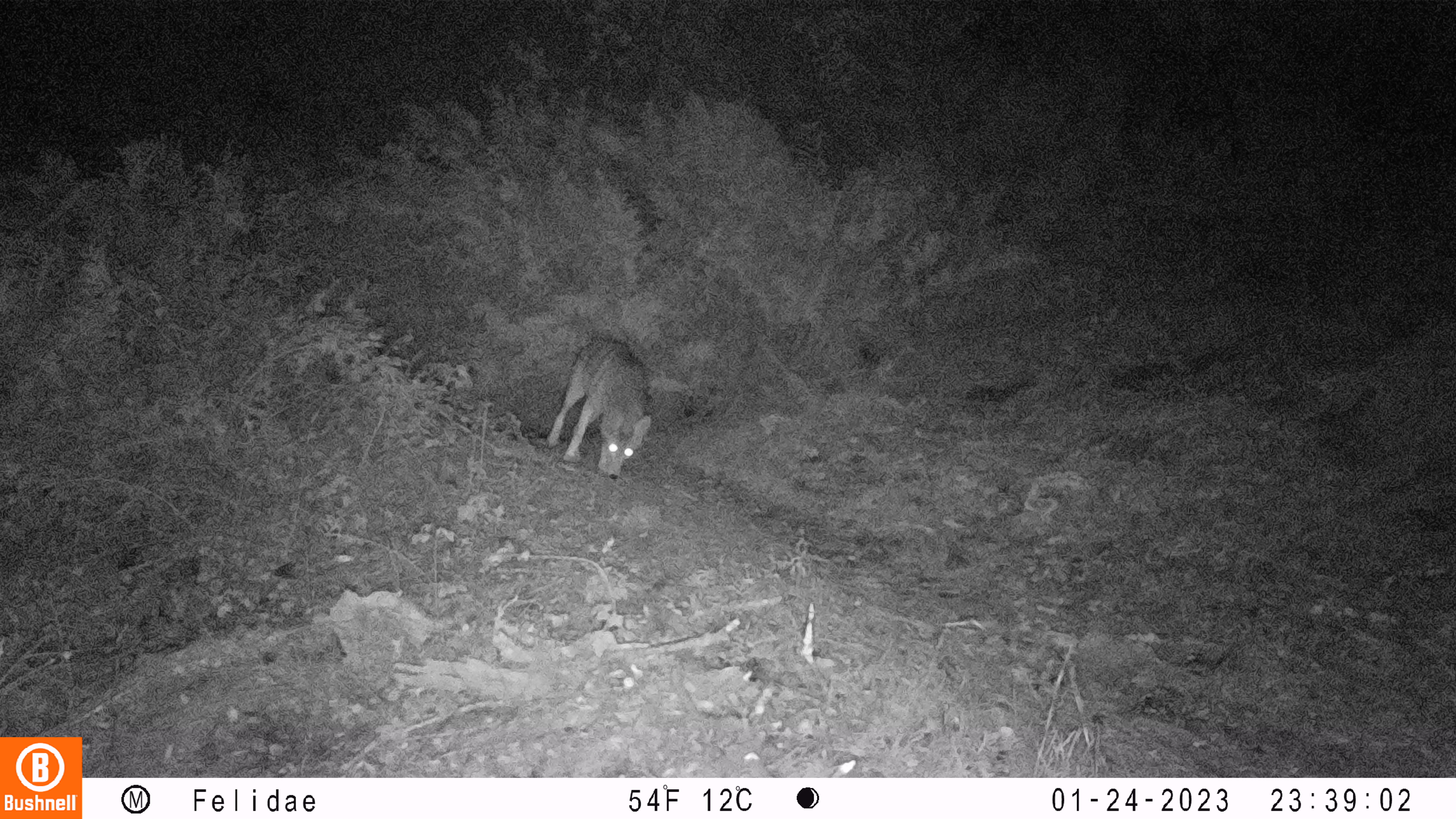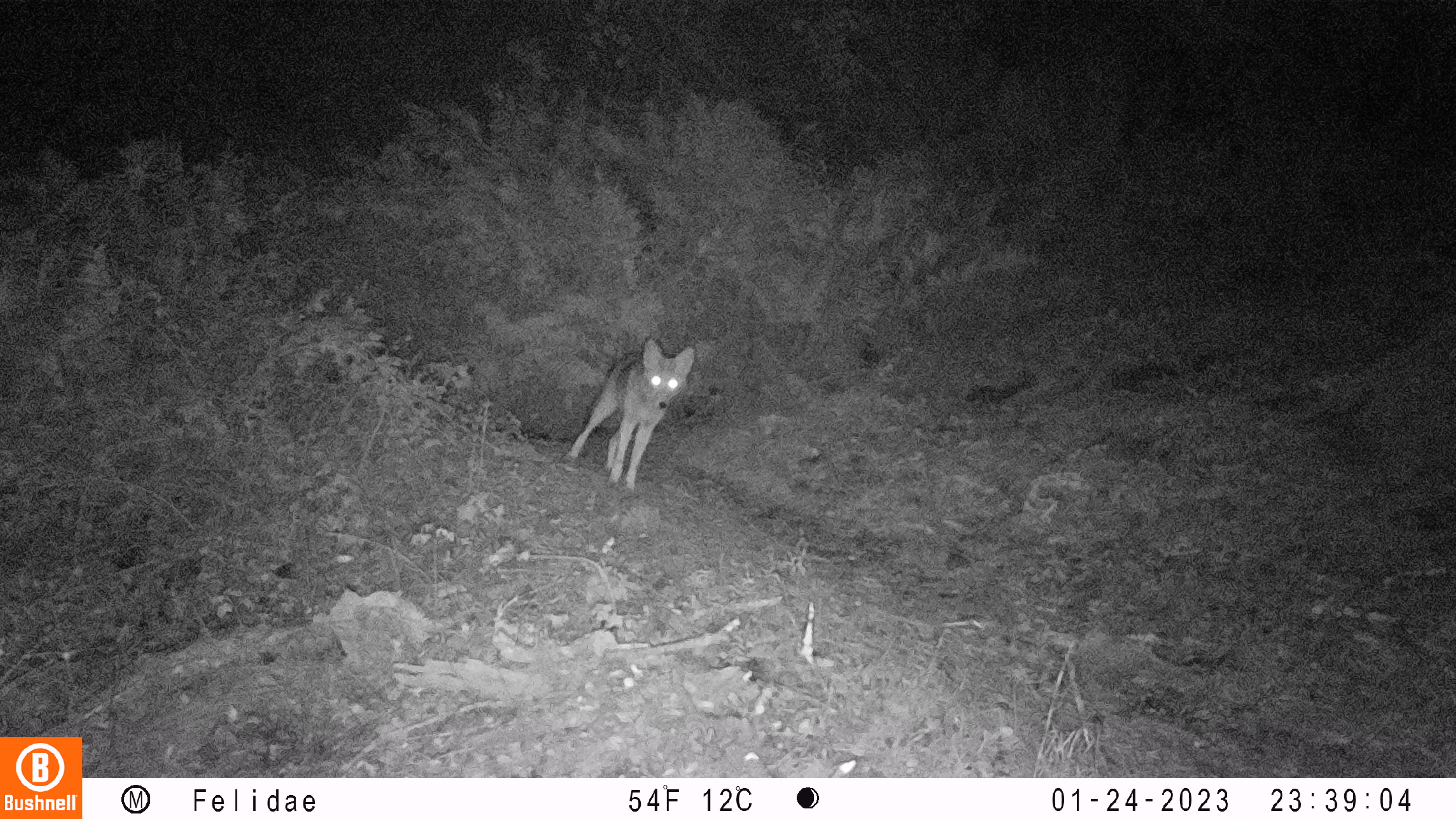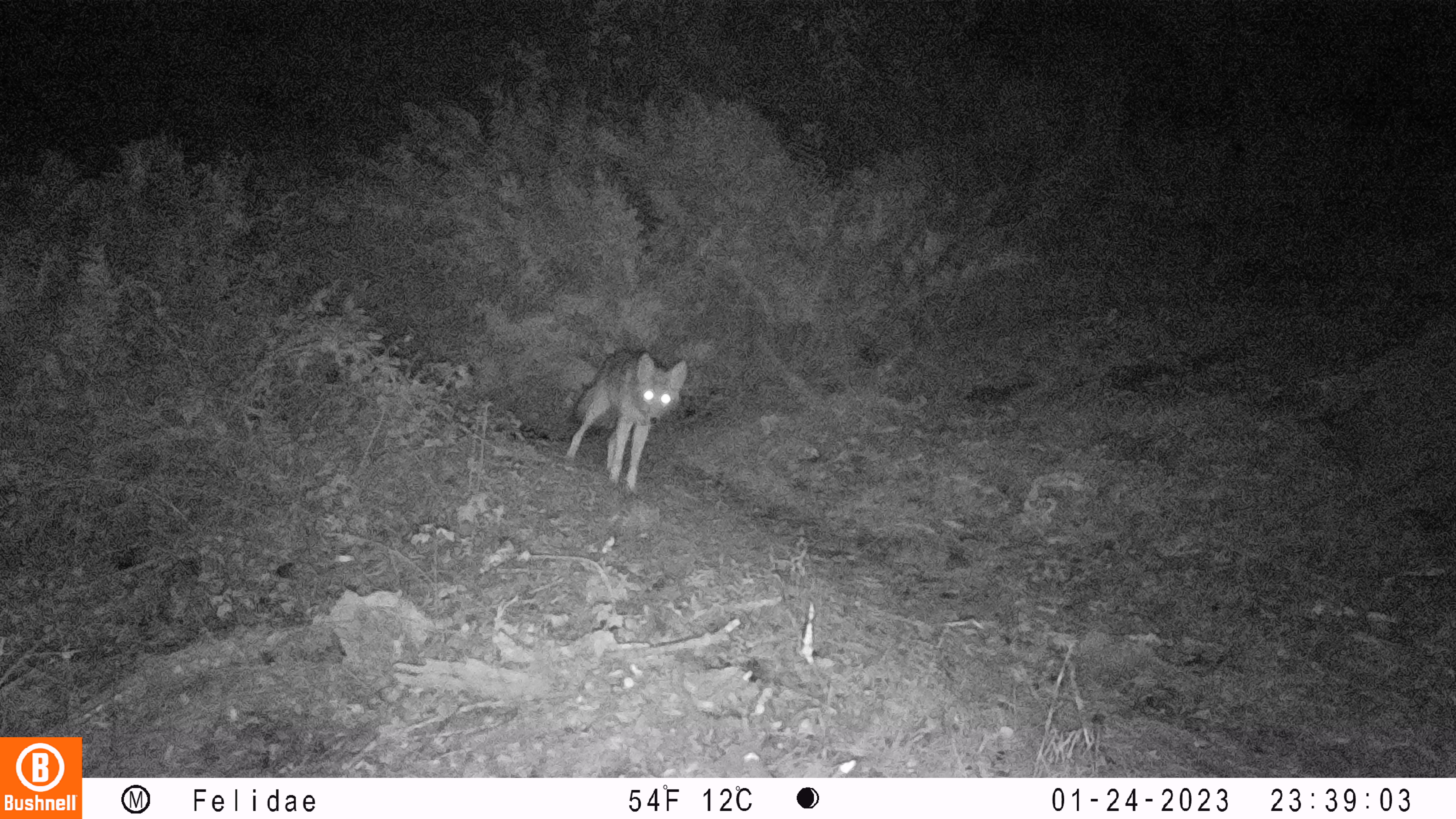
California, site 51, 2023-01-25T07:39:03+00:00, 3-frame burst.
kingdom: Animalia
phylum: Chordata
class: Mammalia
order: Carnivora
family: Canidae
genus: Canis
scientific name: Canis latrans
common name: coyote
Coyote (Canis latrans).